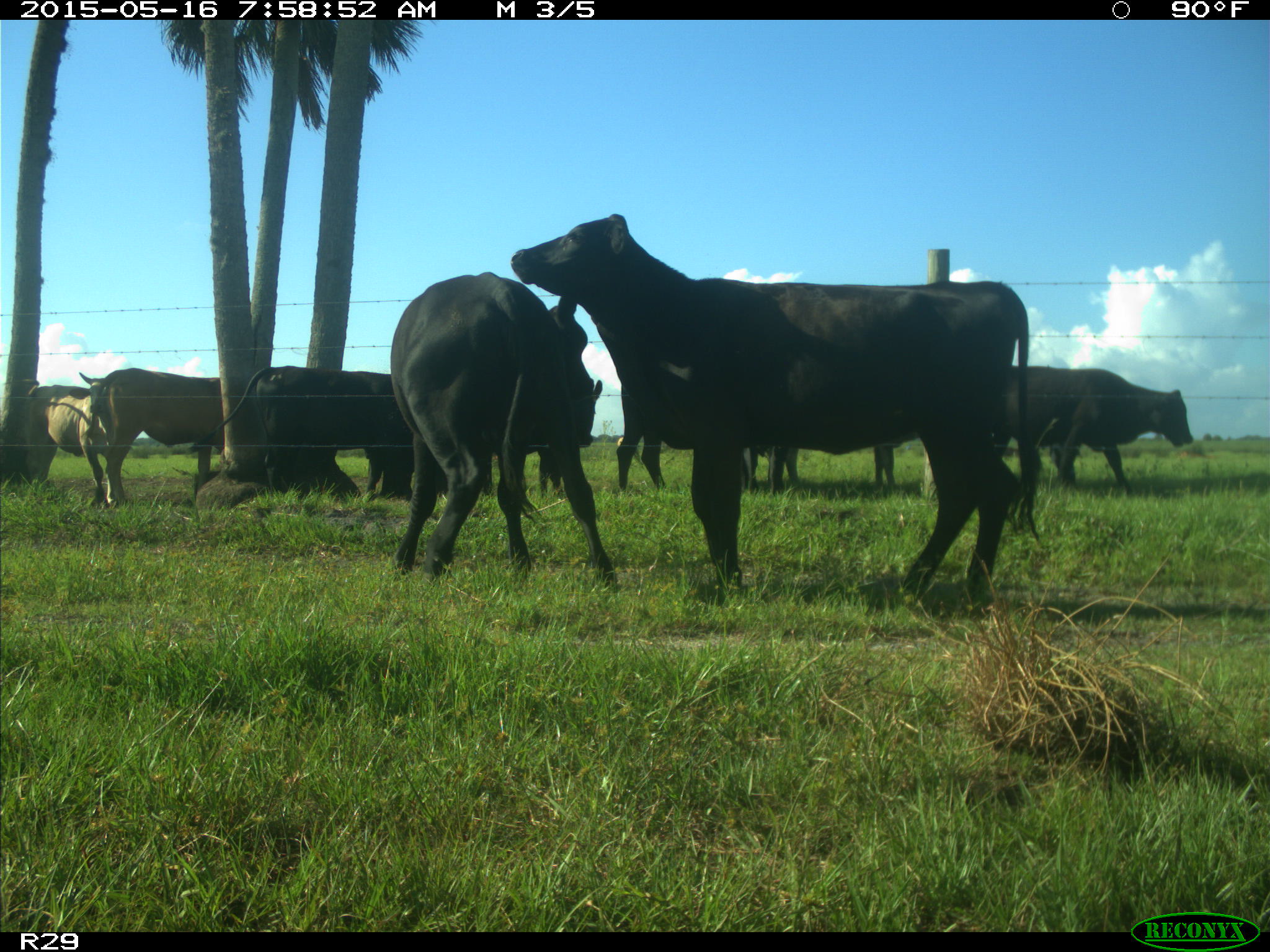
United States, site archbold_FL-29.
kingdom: Animalia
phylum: Chordata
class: Mammalia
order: Artiodactyla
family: Bovidae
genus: Bos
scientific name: Bos taurus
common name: domestic cow